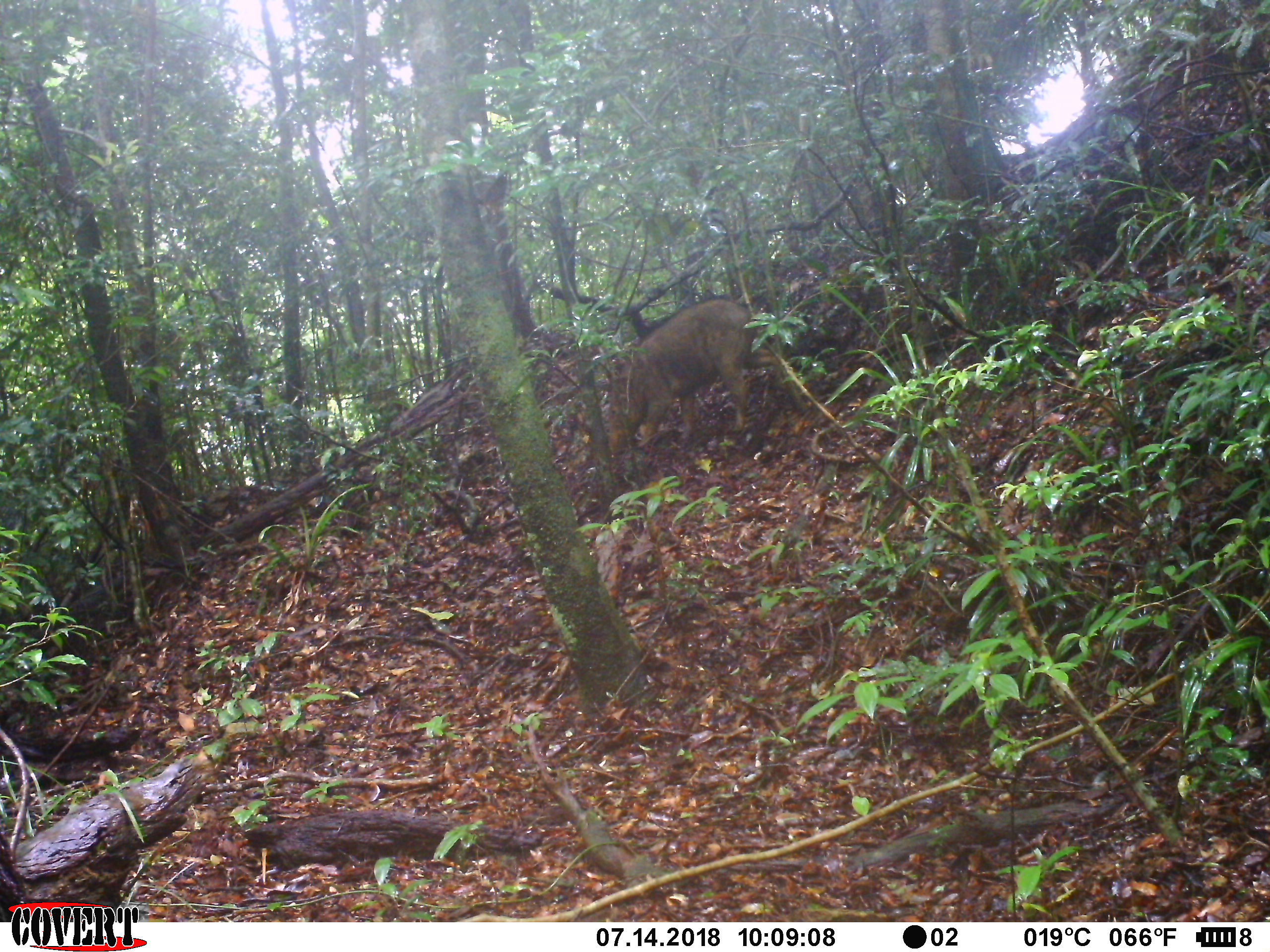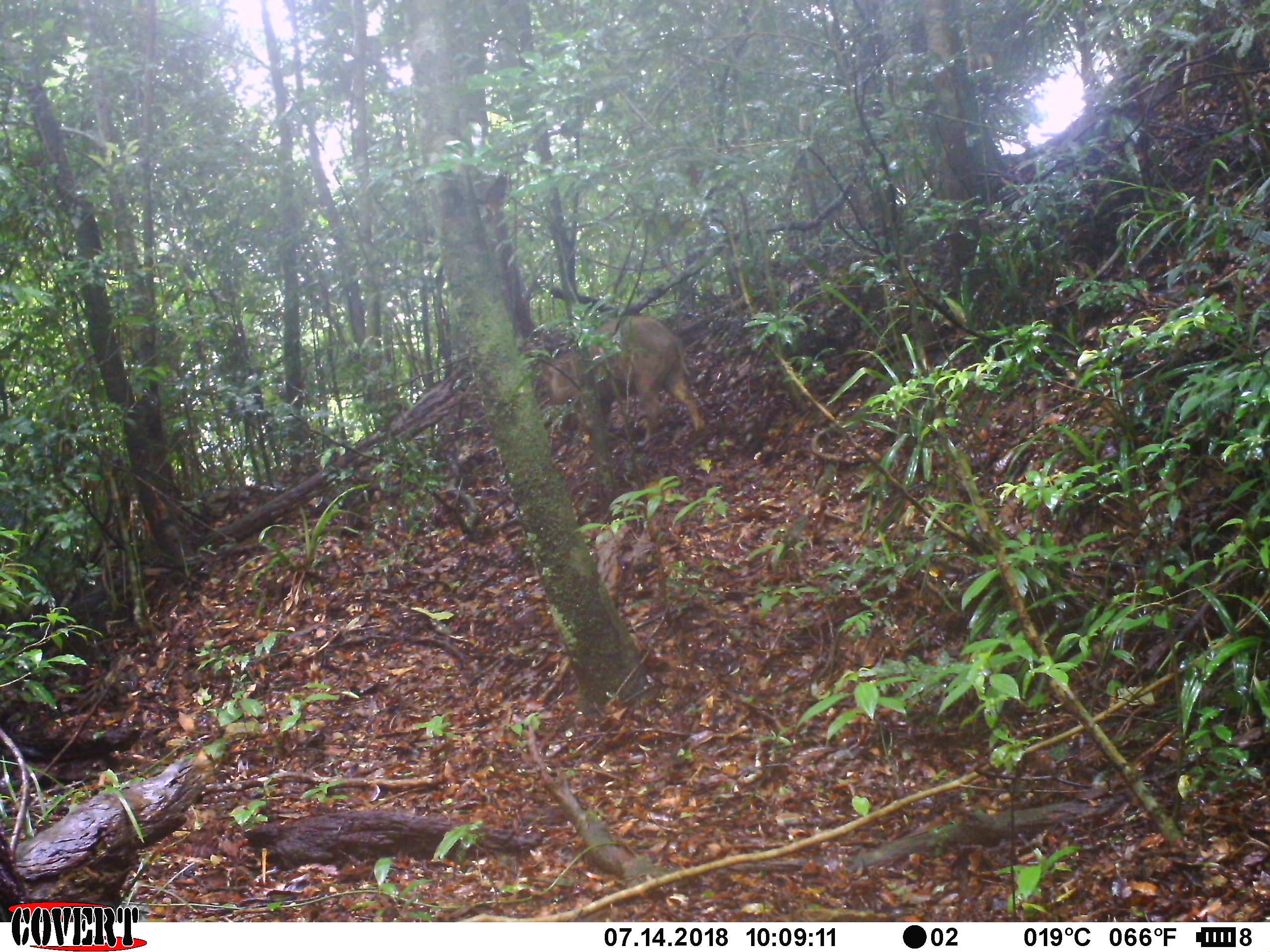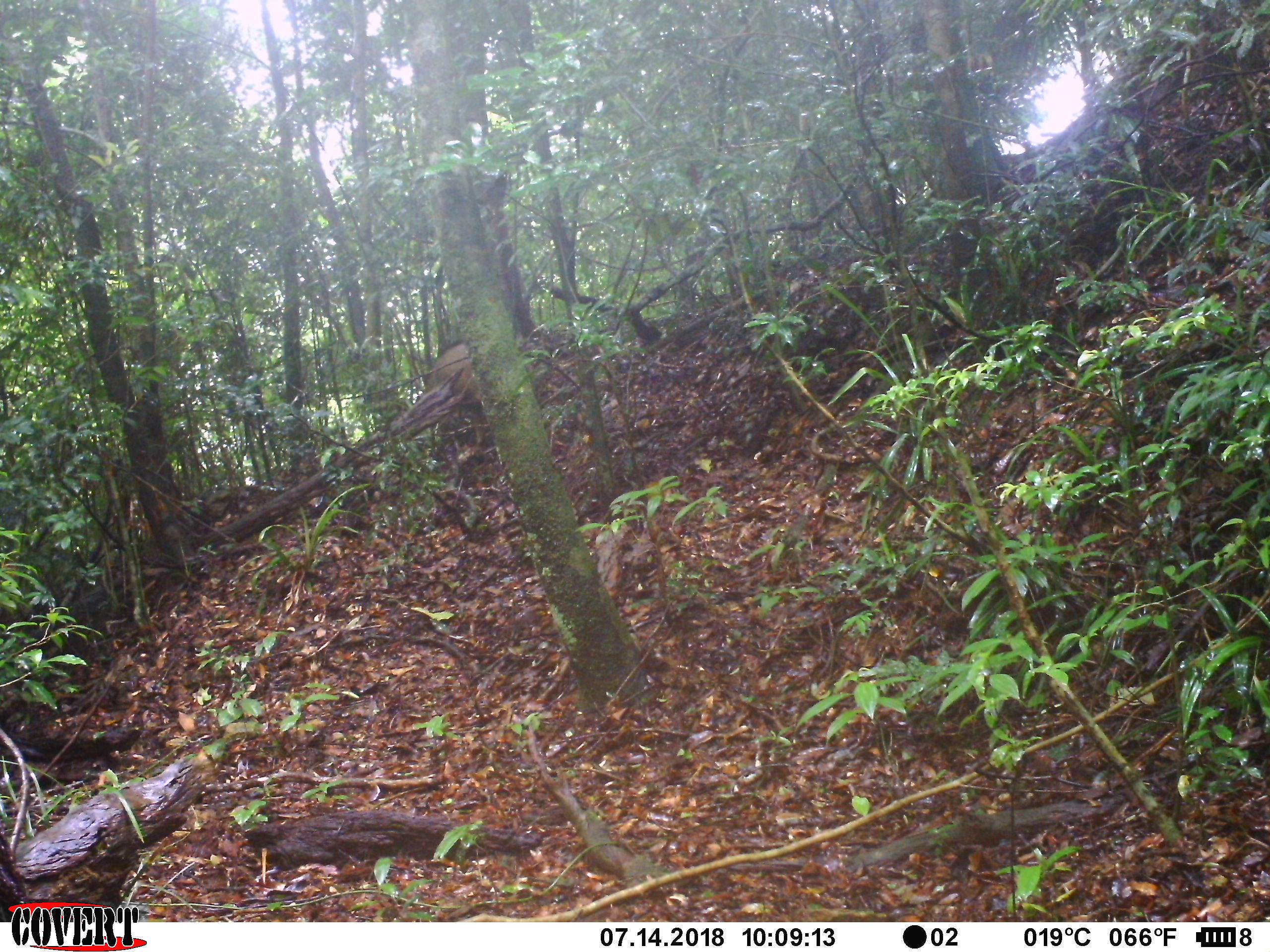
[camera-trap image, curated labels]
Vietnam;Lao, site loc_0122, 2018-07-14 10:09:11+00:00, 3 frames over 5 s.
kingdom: Animalia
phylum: Chordata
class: Mammalia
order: Artiodactyla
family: Suidae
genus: Sus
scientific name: Sus scrofa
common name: eurasian wild pig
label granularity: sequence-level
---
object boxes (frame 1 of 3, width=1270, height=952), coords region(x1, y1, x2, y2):
eurasian wild pig: region(602, 298, 808, 455)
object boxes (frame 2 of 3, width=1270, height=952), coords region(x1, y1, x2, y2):
eurasian wild pig: region(528, 316, 705, 447)